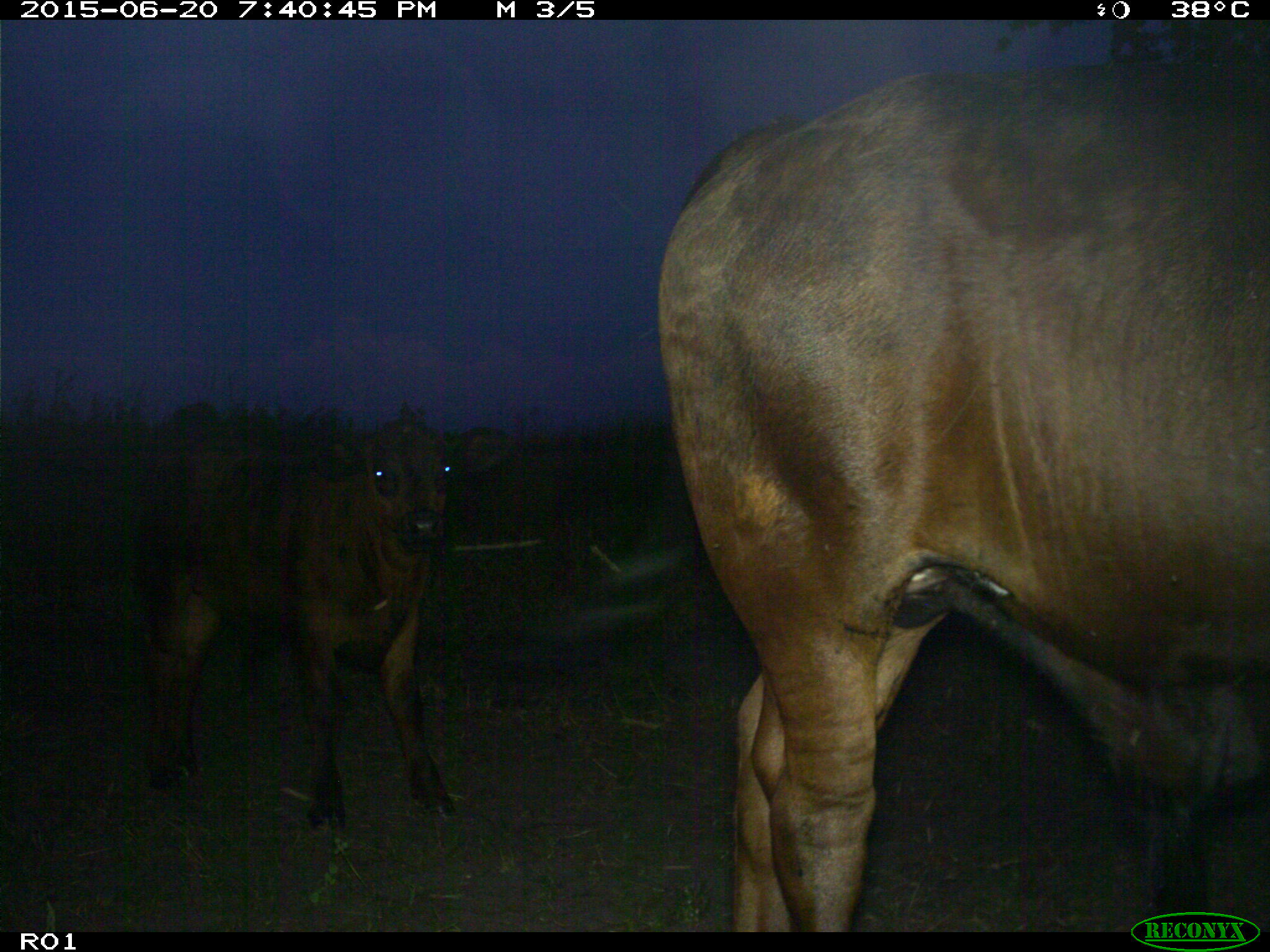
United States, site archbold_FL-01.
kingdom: Animalia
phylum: Chordata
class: Mammalia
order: Artiodactyla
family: Bovidae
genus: Bos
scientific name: Bos taurus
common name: domestic cow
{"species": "Bos taurus (domestic cow)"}